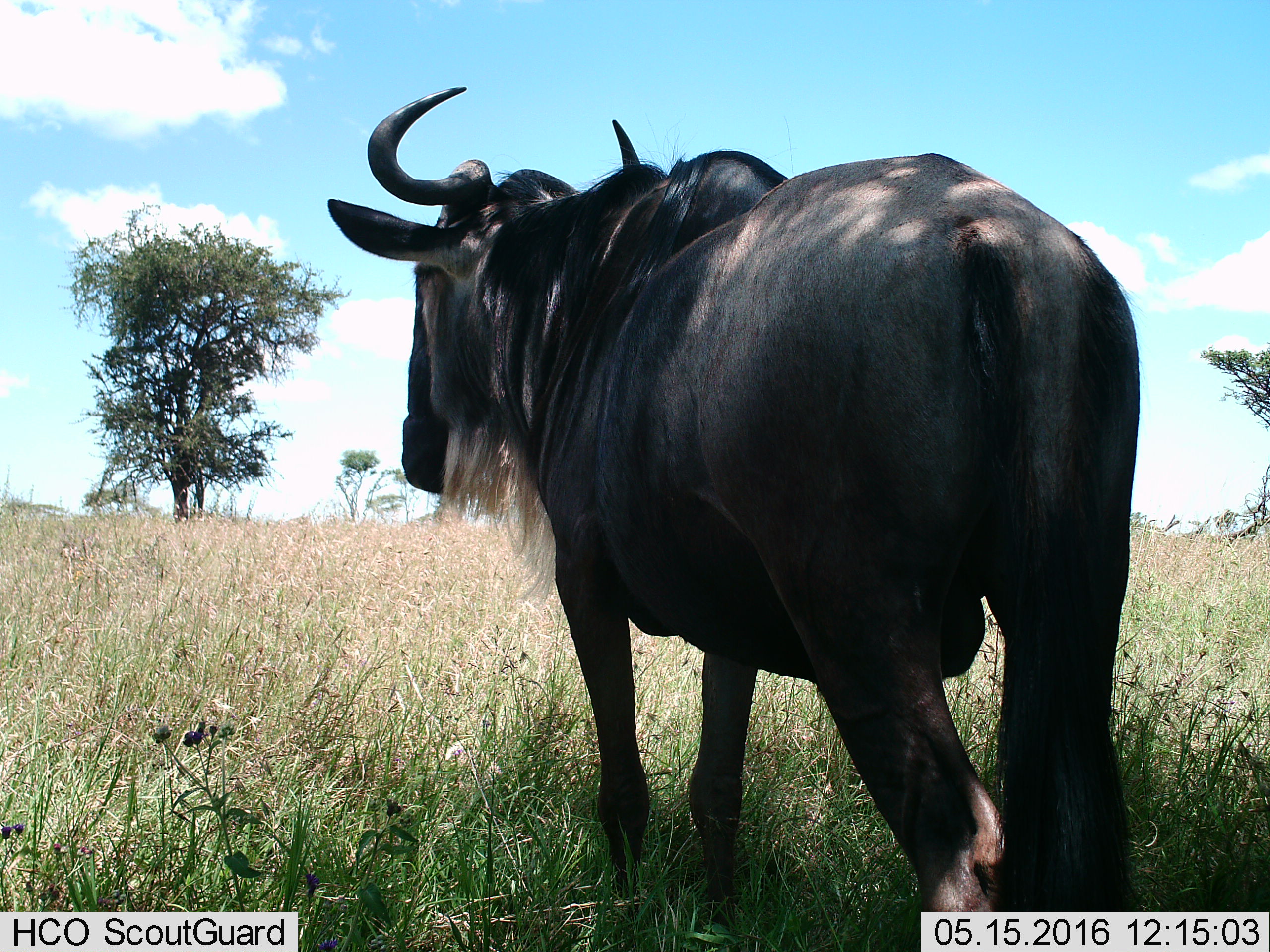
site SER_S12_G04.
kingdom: Animalia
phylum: Chordata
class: Mammalia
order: Artiodactyla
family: Bovidae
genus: Connochaetes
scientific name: Connochaetes taurinus taurinus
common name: blue wildebeest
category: wildebeestblue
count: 1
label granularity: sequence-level